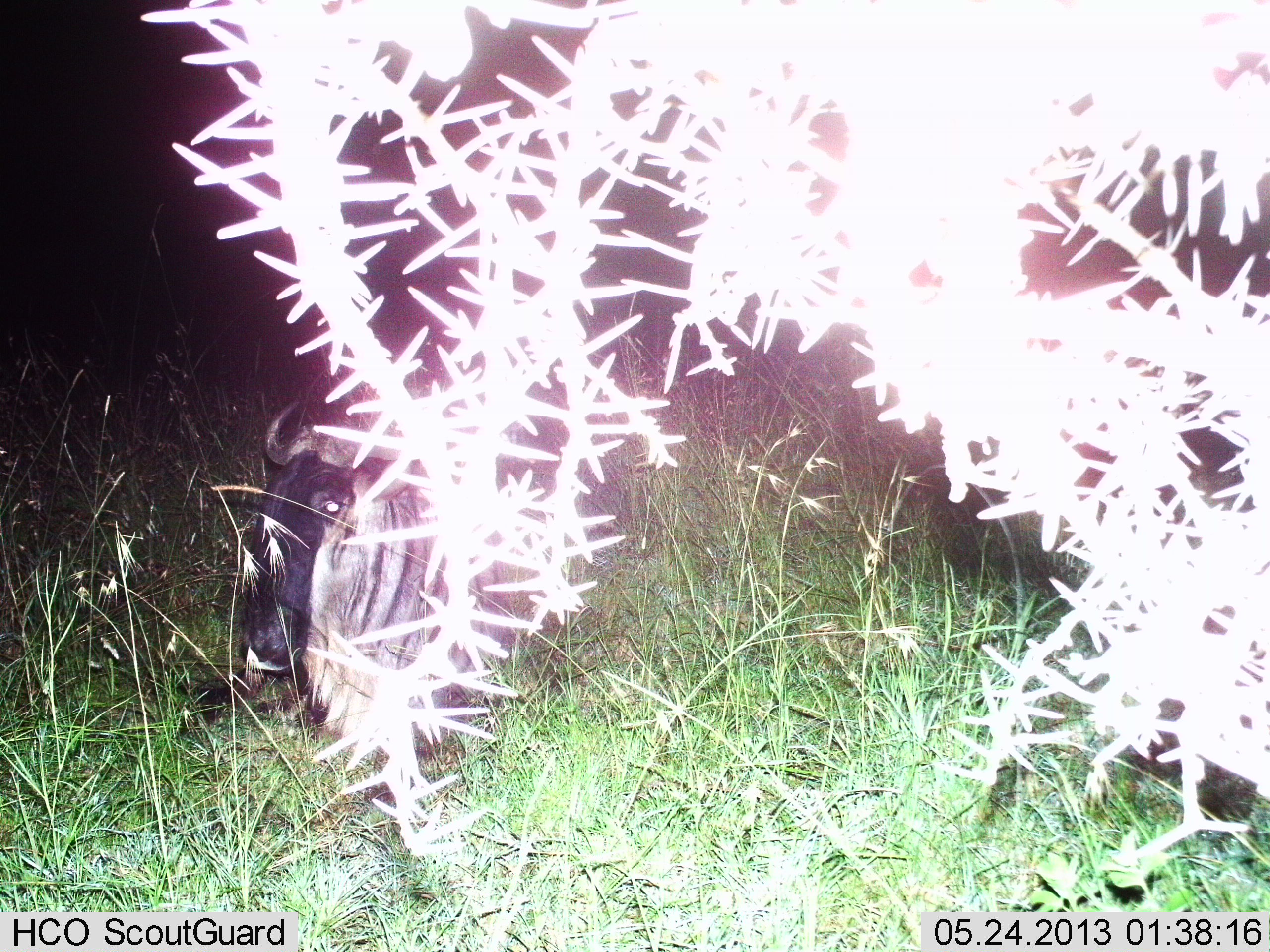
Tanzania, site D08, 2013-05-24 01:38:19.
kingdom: Animalia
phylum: Chordata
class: Mammalia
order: Artiodactyla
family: Bovidae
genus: Connochaetes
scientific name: Connochaetes taurinus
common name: blue wildebeest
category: wildebeest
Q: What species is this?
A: Wildebeest (blue wildebeest) (Connochaetes taurinus).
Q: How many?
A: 1.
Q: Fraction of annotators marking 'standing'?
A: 30%.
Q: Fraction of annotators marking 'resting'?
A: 70%.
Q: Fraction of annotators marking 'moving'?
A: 0%.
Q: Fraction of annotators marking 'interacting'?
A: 0%.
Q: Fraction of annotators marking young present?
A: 0%.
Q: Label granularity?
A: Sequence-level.